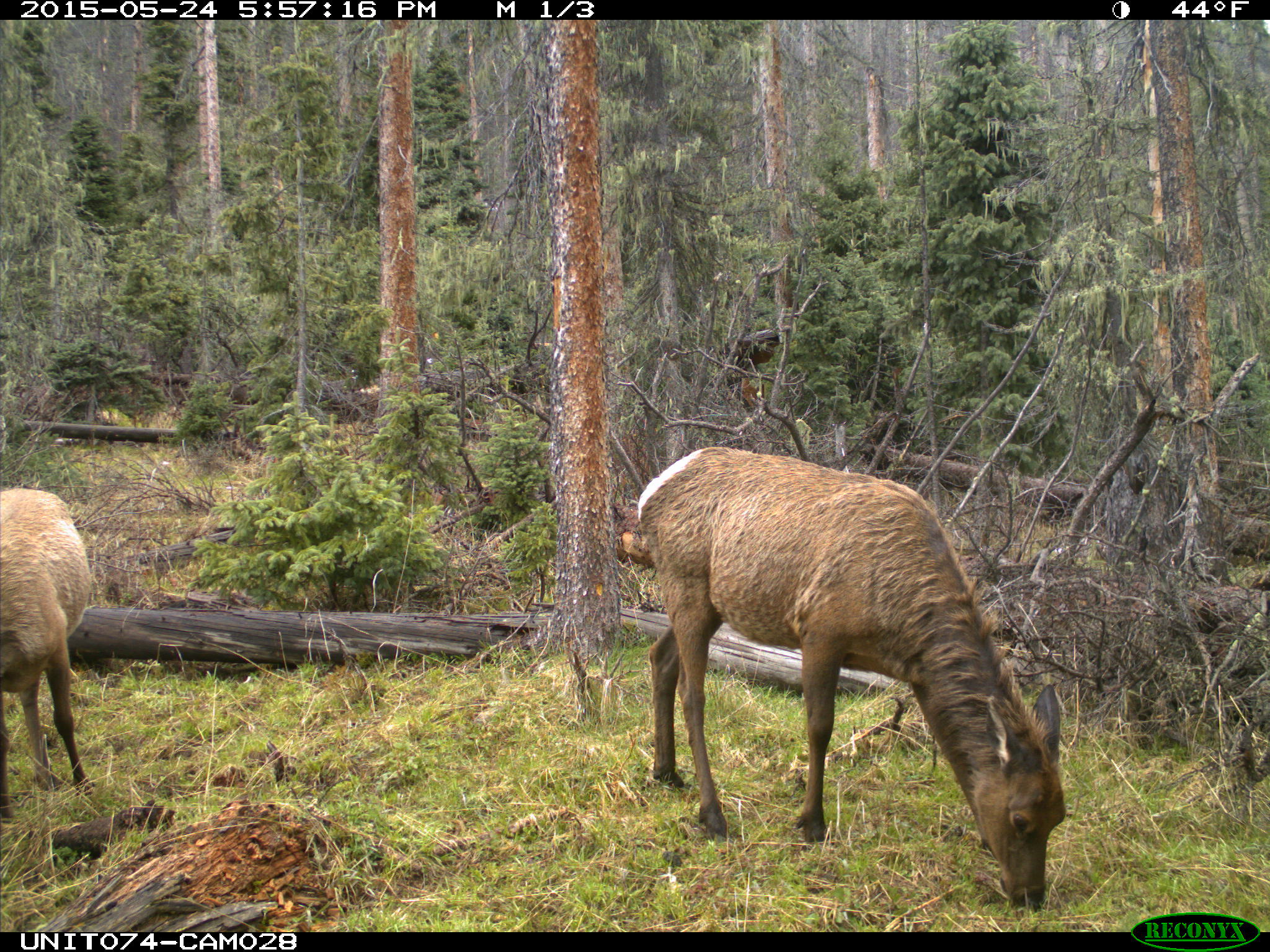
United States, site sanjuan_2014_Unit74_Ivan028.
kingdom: Animalia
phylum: Chordata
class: Mammalia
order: Artiodactyla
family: Cervidae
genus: Cervus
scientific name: Cervus elaphus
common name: red deer